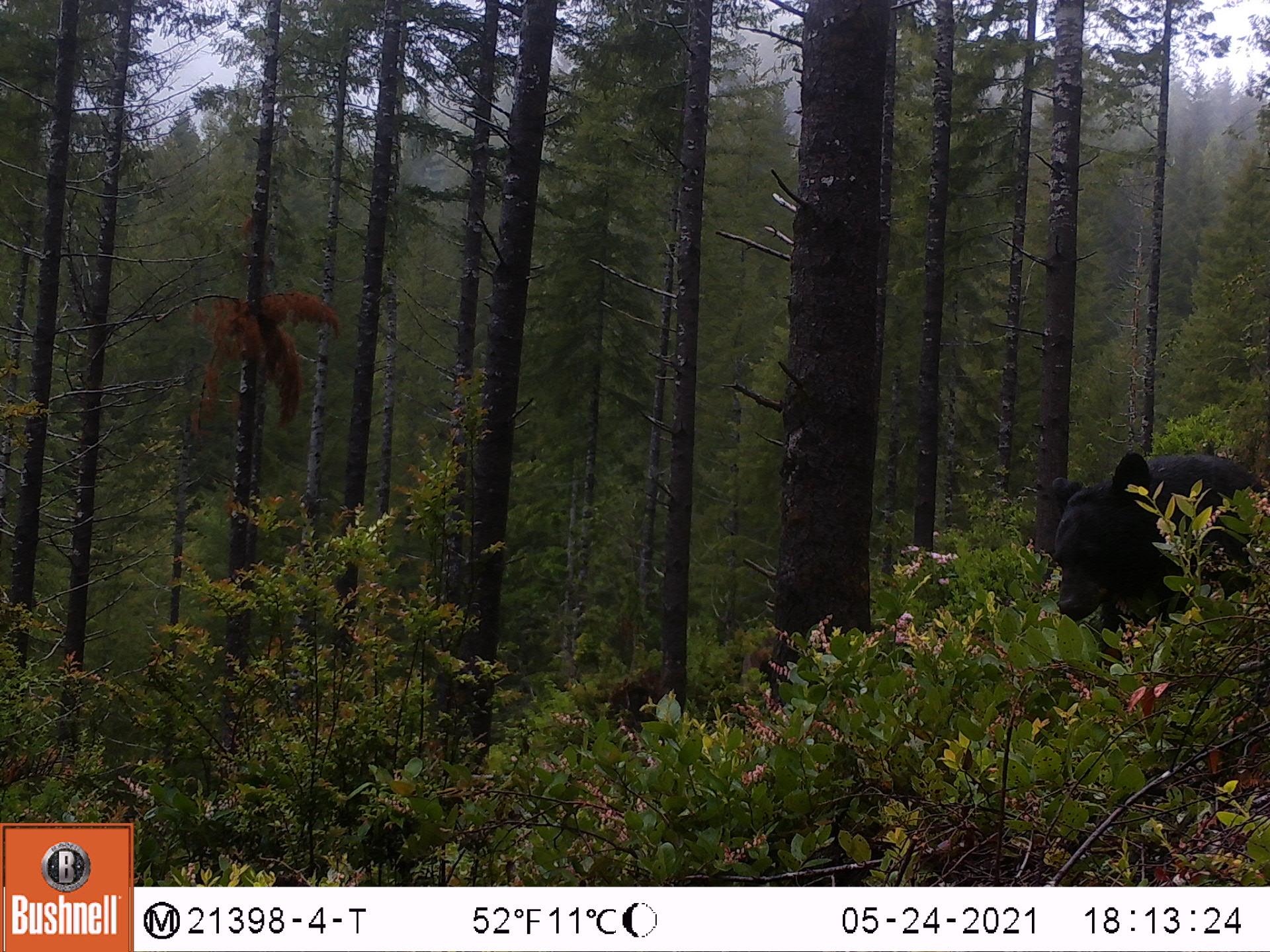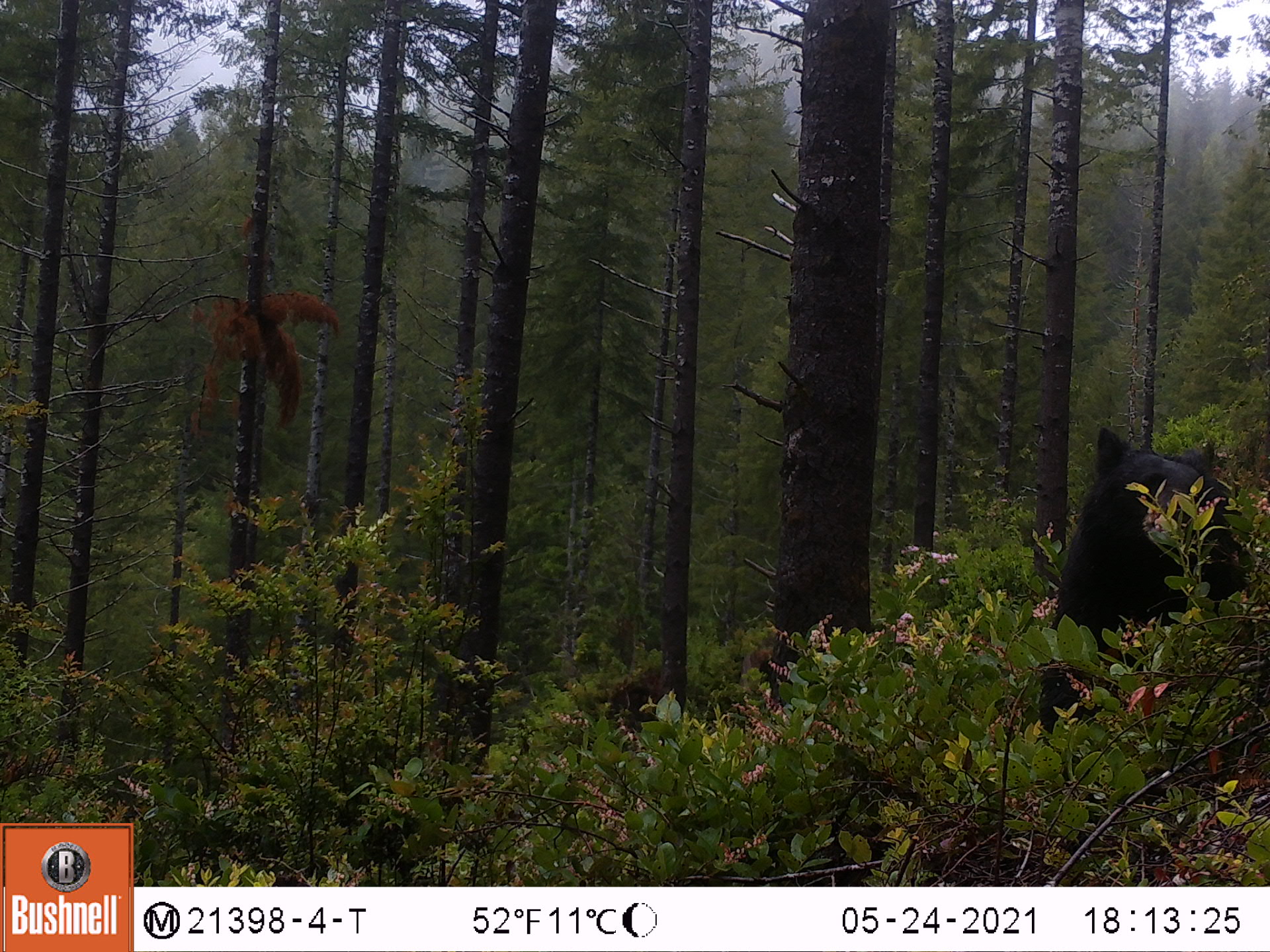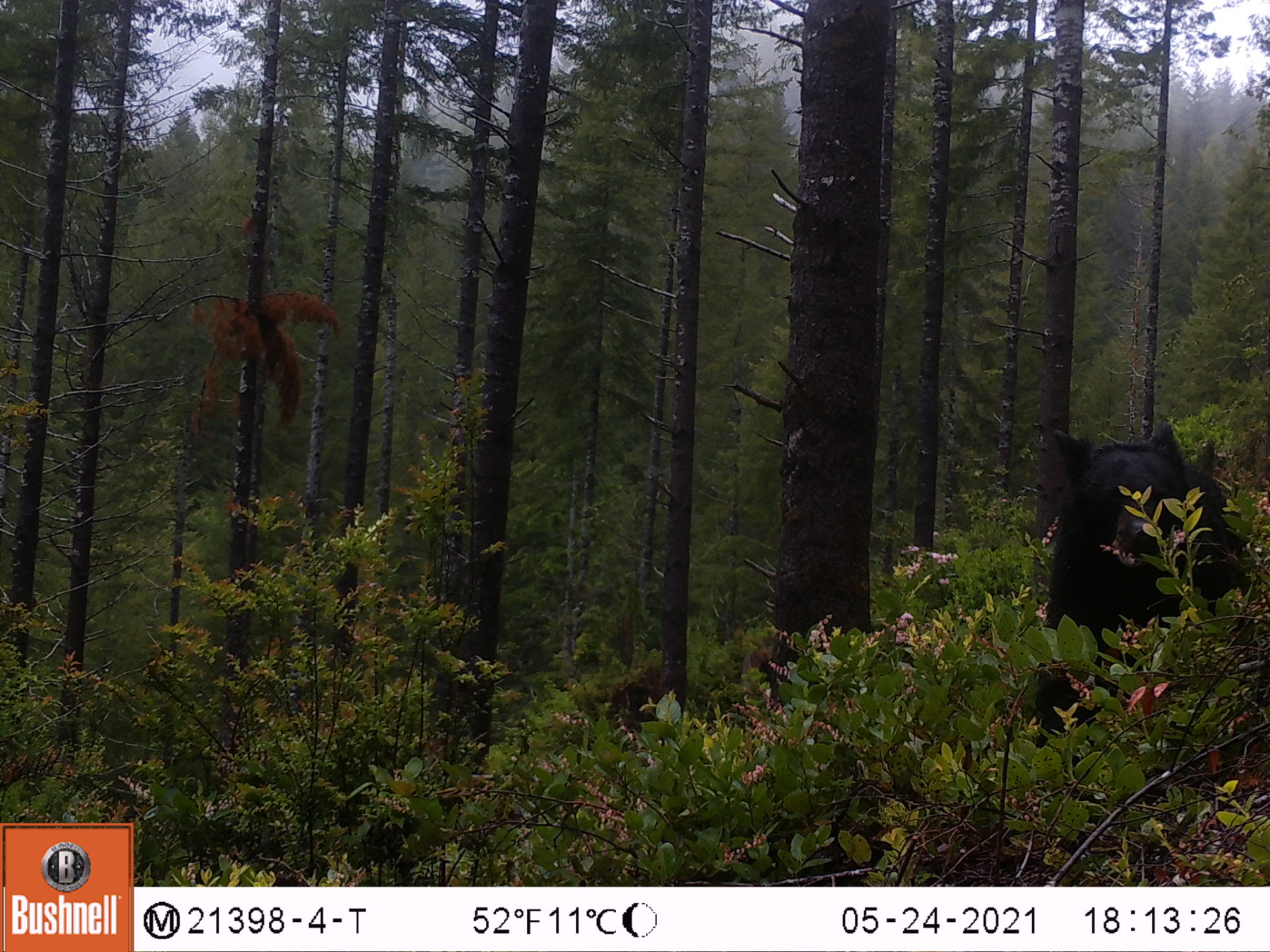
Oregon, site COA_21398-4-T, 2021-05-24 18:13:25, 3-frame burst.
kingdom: Animalia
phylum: Chordata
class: Mammalia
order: Carnivora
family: Ursidae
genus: Ursus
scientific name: Ursus americanus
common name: american black bear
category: black bear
Black bear (american black bear) (Ursus americanus).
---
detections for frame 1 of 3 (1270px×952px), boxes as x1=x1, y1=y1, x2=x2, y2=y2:
black bear: x1=1035, y1=438, x2=1264, y2=644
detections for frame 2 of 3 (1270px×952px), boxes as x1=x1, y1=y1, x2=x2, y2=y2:
black bear: x1=1036, y1=415, x2=1242, y2=737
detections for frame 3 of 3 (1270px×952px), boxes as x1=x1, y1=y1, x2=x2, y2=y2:
black bear: x1=1024, y1=411, x2=1250, y2=745